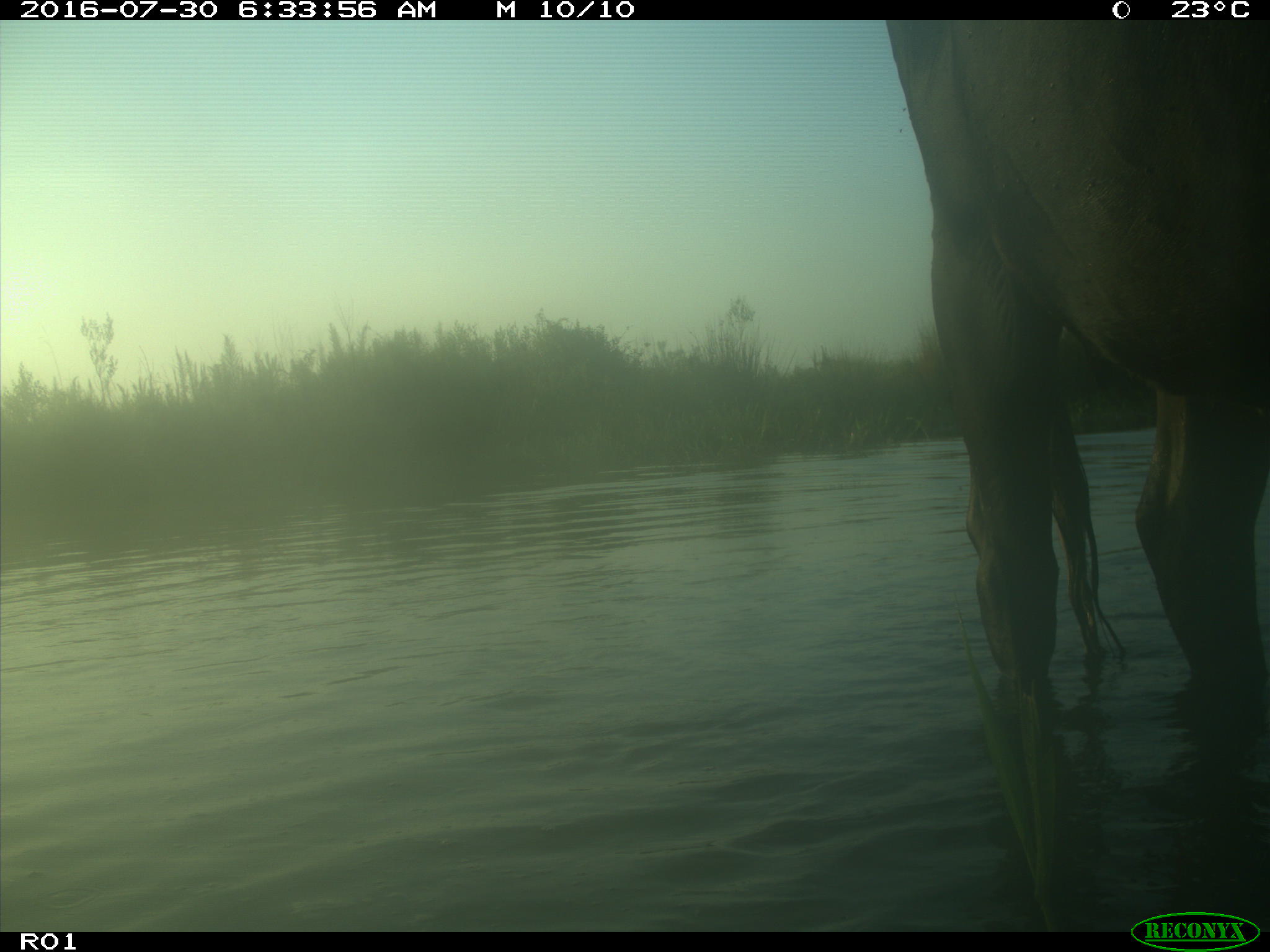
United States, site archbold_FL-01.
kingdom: Animalia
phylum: Chordata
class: Mammalia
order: Artiodactyla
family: Bovidae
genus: Bos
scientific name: Bos taurus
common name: domestic cow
Bos taurus (domestic cow).